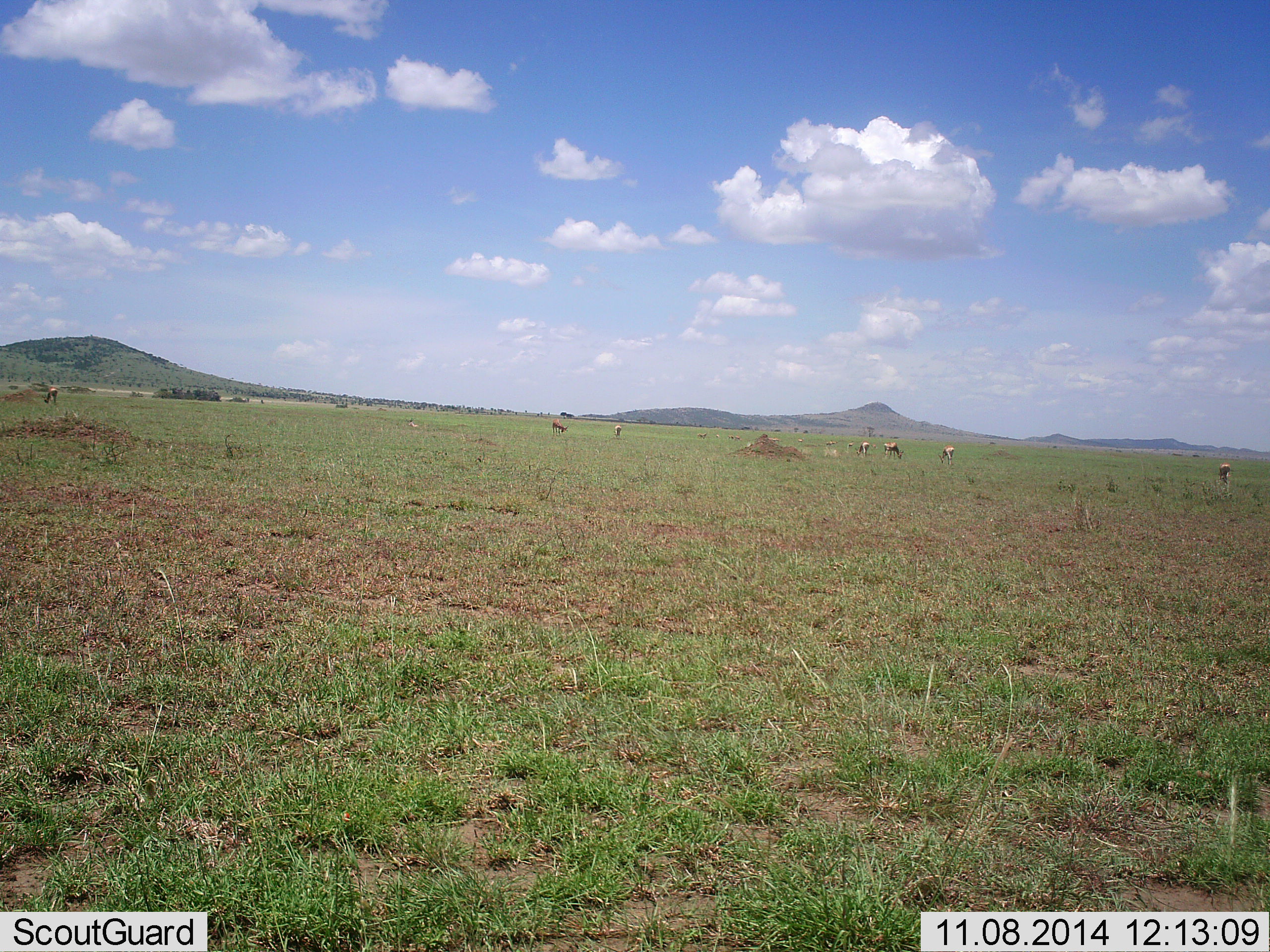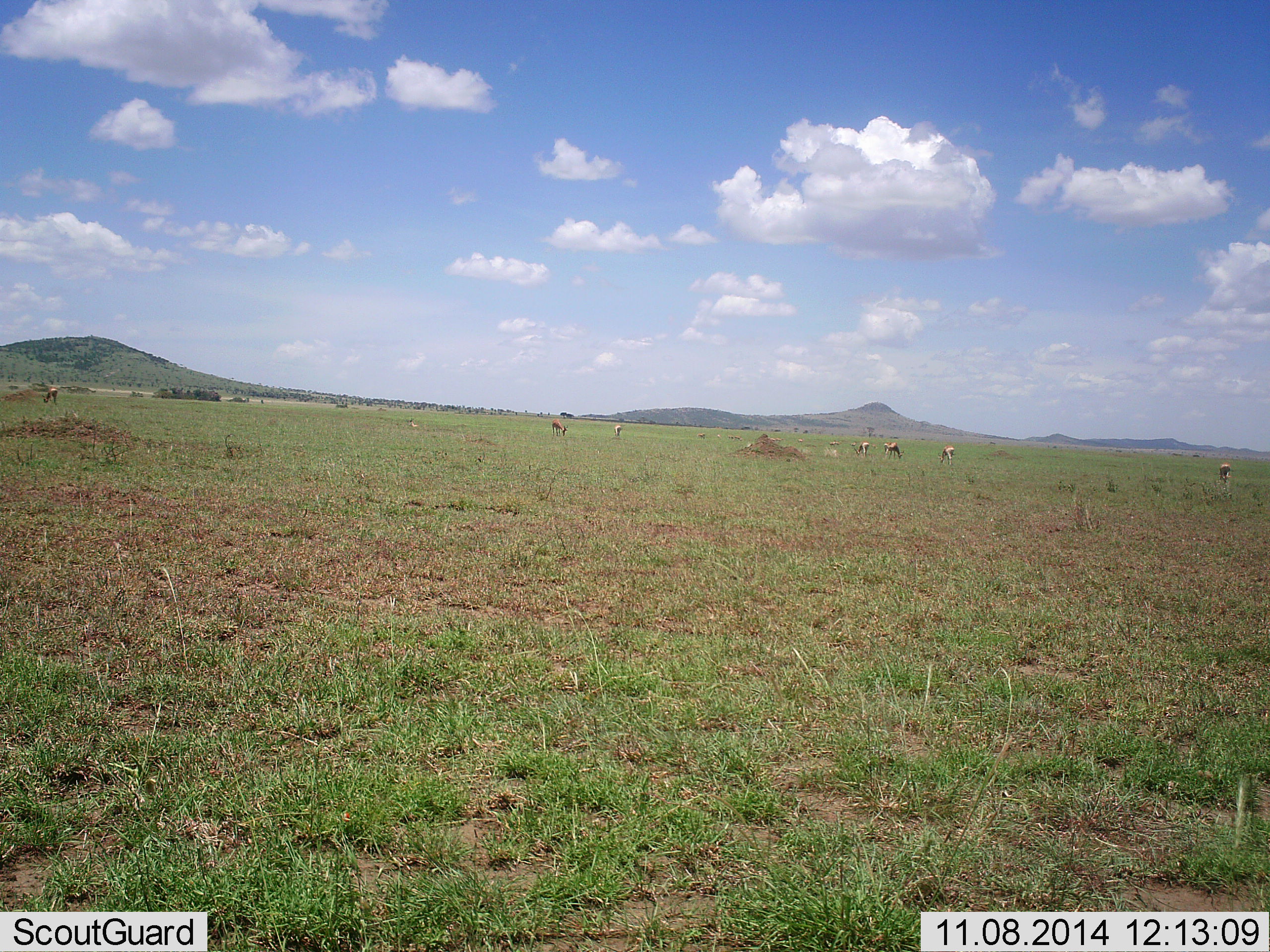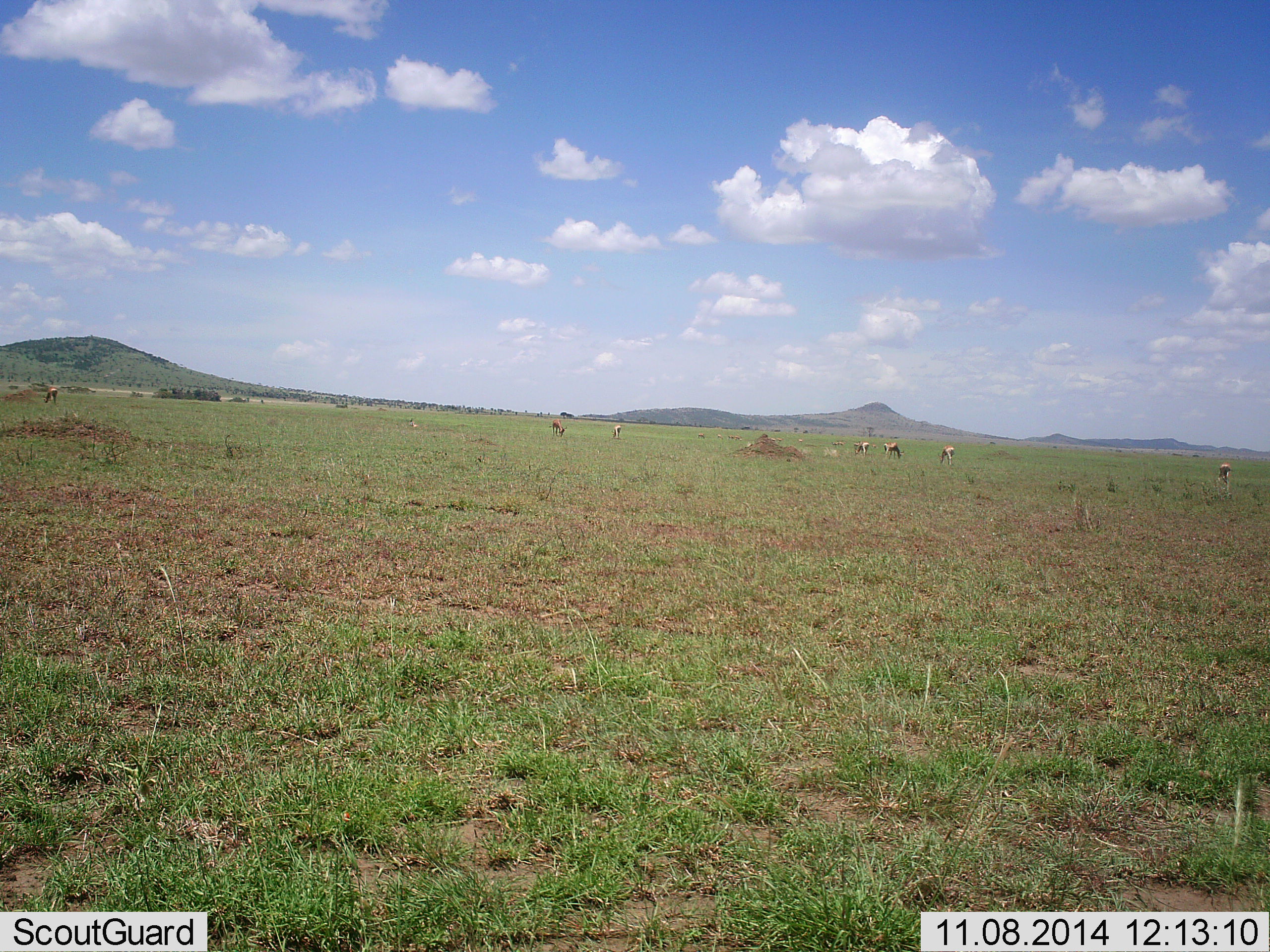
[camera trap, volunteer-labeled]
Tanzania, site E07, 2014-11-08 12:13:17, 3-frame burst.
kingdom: Animalia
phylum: Chordata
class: Mammalia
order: Artiodactyla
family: Bovidae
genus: Eudorcas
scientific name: Eudorcas thomsonii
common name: thomson's gazelle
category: gazellethomsons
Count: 7.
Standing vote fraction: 86%.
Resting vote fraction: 0%.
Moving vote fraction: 0%.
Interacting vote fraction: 0%.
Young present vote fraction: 0%.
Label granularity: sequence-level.